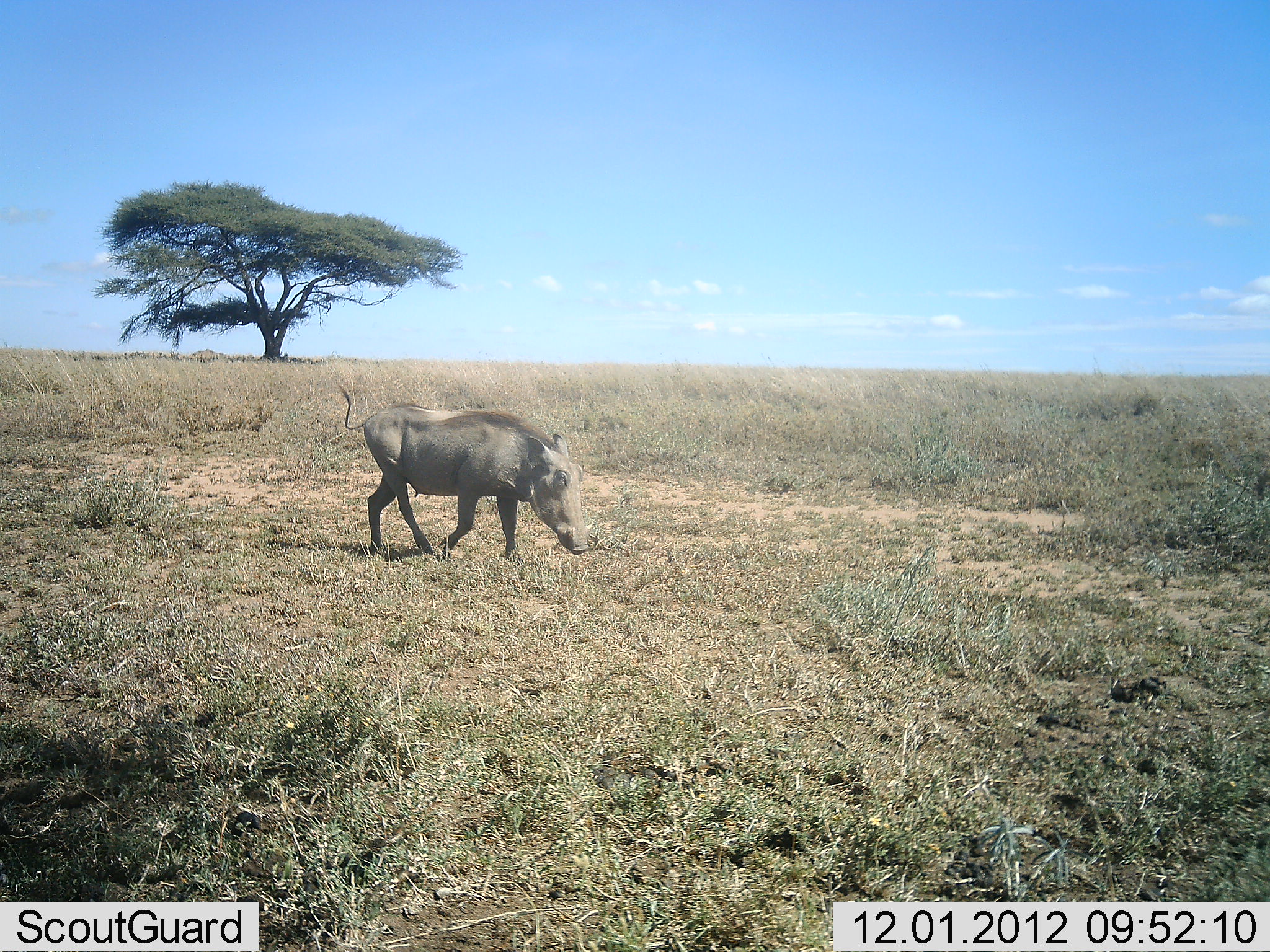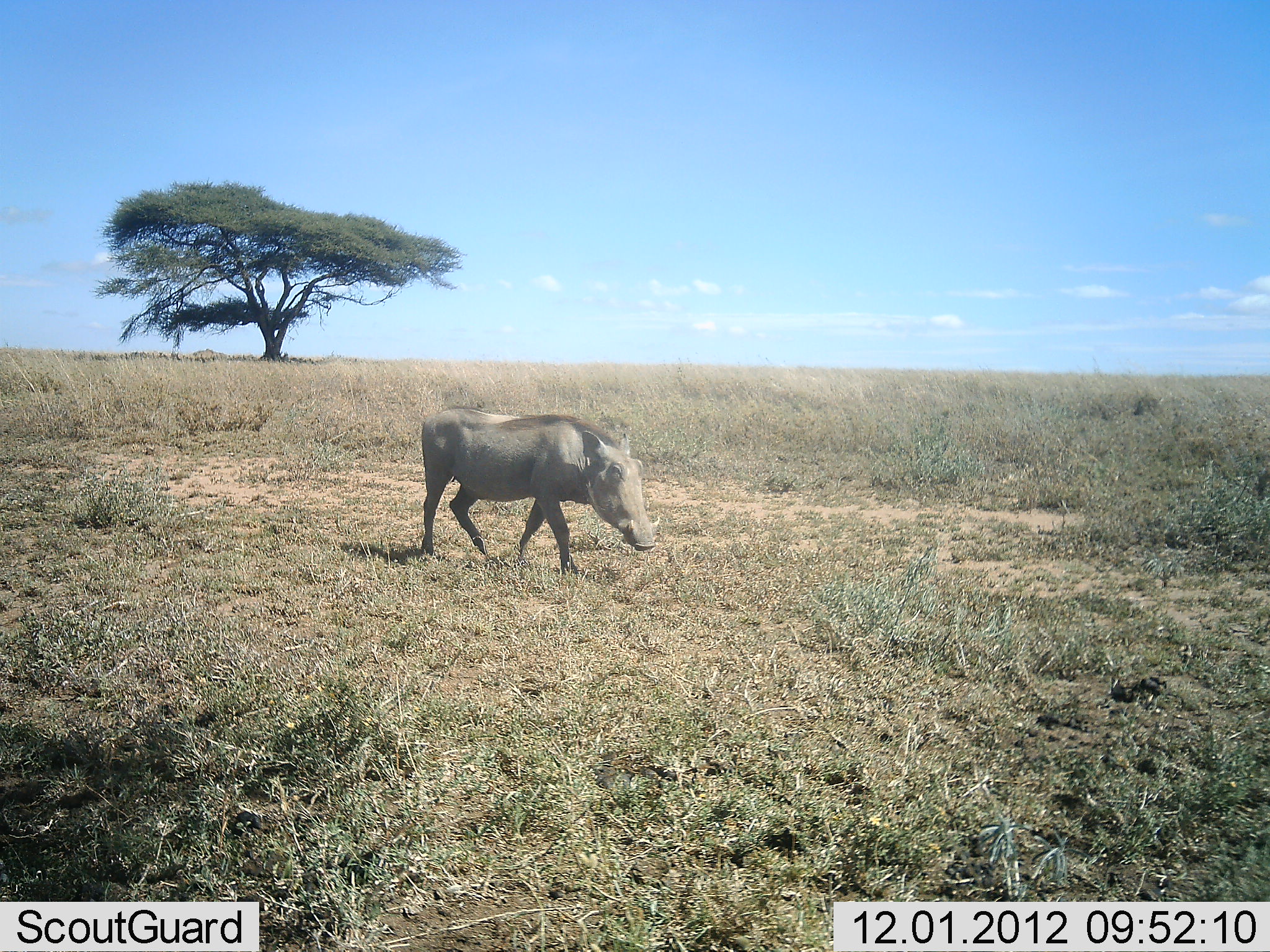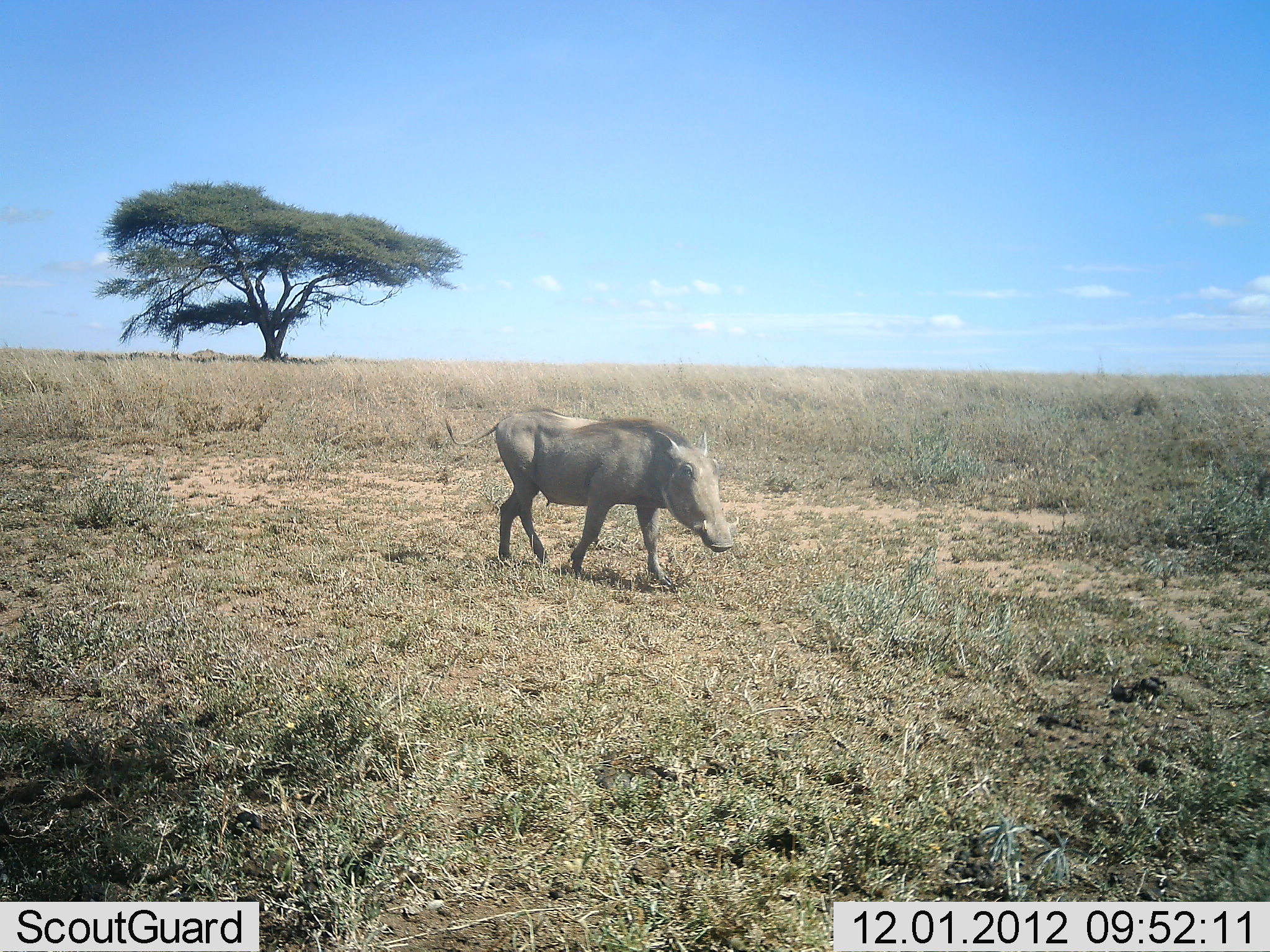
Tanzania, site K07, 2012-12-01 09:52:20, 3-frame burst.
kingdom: Animalia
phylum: Chordata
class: Mammalia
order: Artiodactyla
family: Suidae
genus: Phacochoerus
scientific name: Phacochoerus africanus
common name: warthog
Warthog (Phacochoerus africanus), count 1. Behavior (volunteer vote fractions): standing 10%, resting 0%, moving 90%, interacting 0%. Young present (vote fraction): 0%. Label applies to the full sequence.